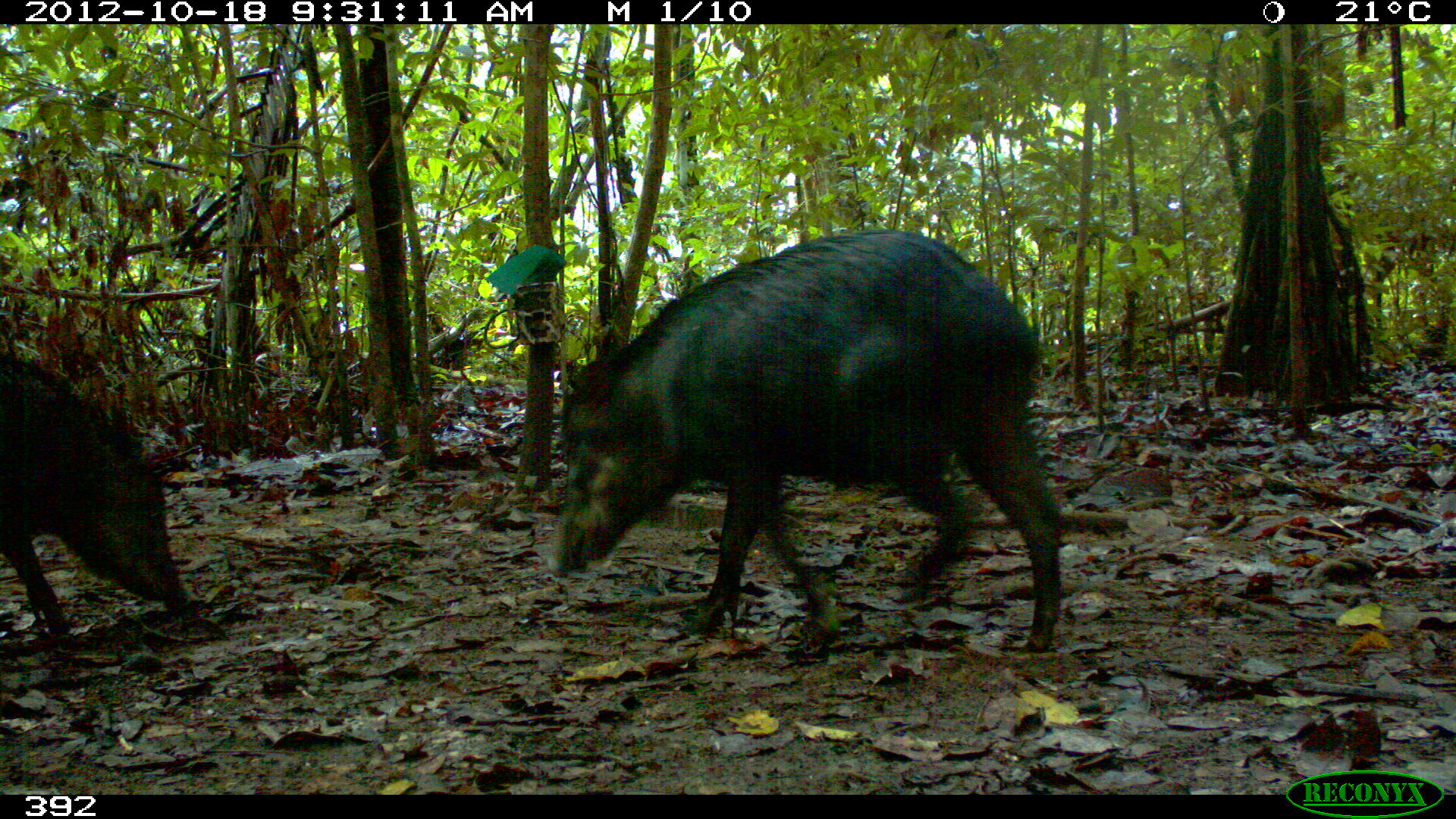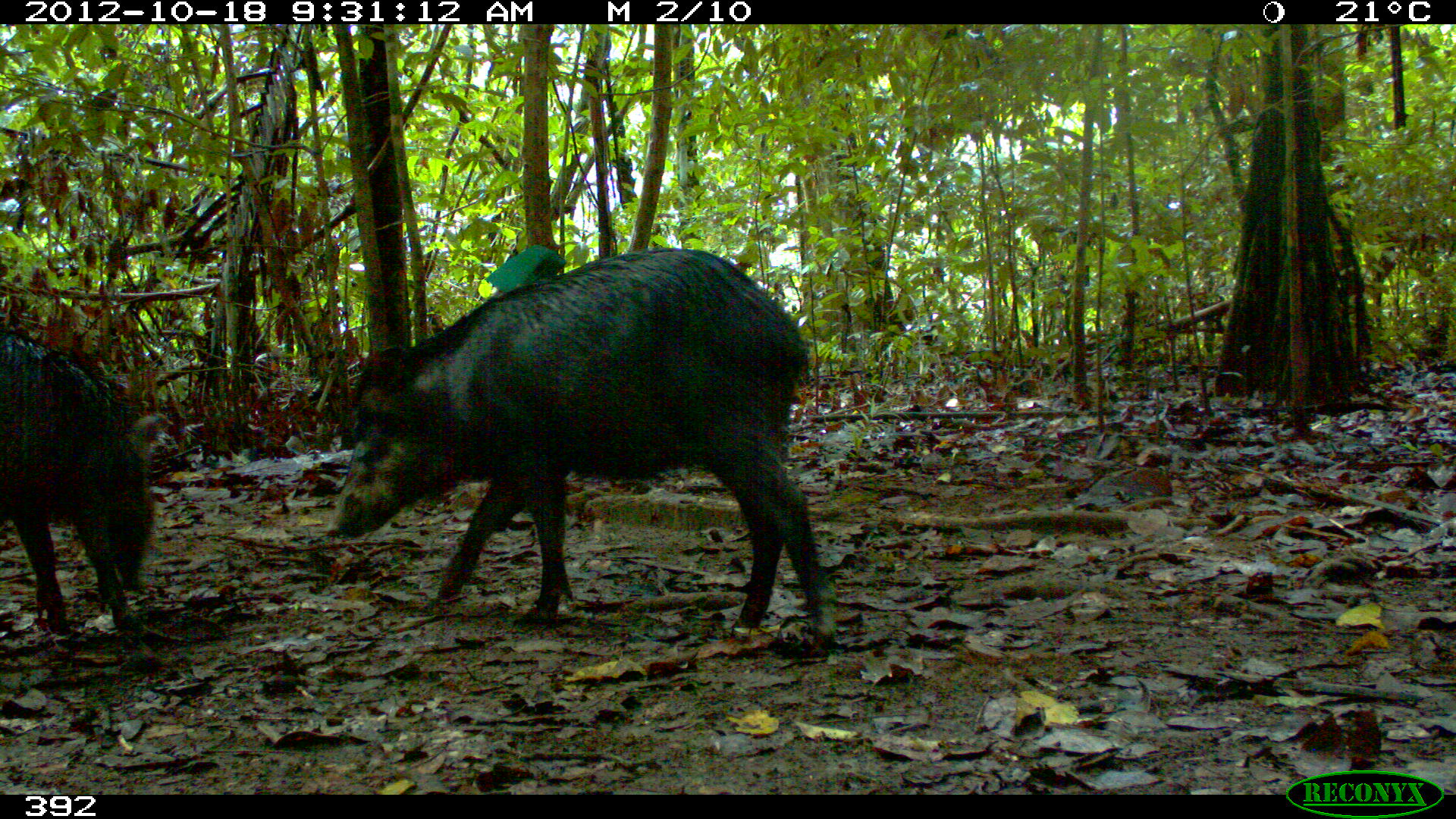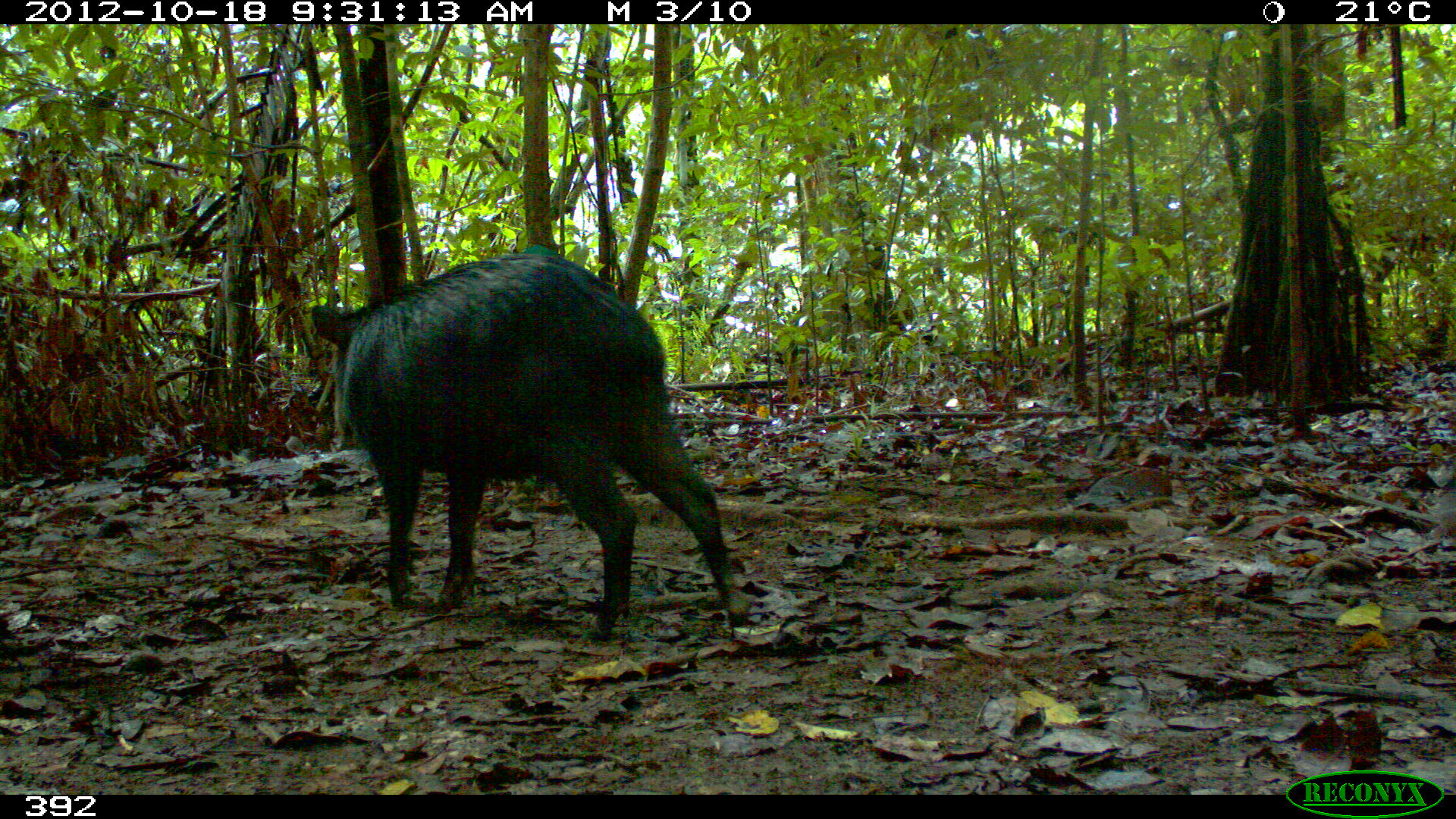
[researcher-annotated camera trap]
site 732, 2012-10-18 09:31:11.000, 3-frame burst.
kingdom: Animalia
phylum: Chordata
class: Mammalia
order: Artiodactyla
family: Tayassuidae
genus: Tayassu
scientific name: Tayassu pecari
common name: white-lipped peccary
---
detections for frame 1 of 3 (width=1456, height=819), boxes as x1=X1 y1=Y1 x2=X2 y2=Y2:
tayassu pecari: x1=546 y1=225 x2=1068 y2=653; x1=0 y1=347 x2=200 y2=635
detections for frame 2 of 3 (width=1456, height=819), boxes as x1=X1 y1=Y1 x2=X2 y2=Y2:
tayassu pecari: x1=326 y1=244 x2=836 y2=646; x1=0 y1=325 x2=151 y2=649